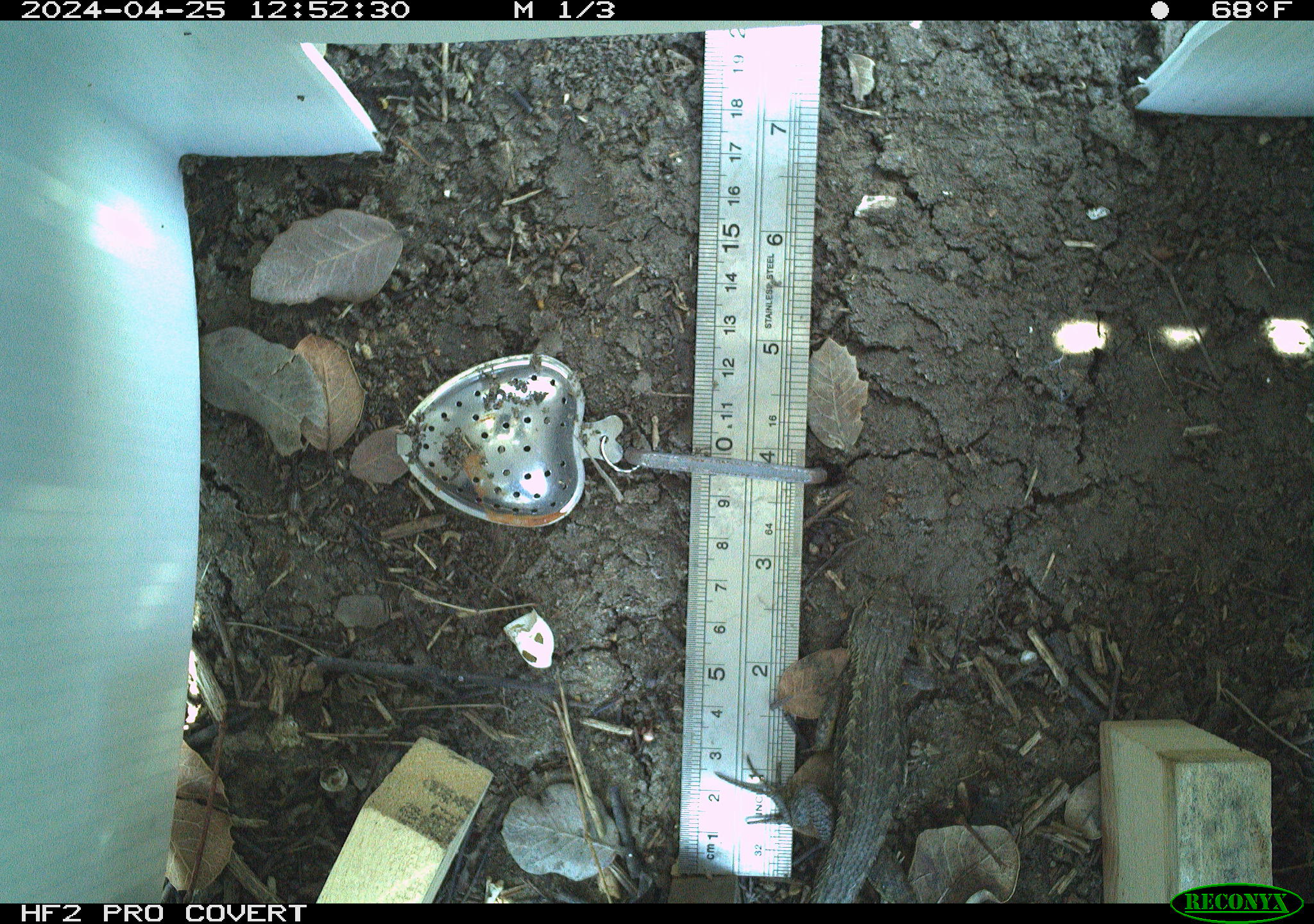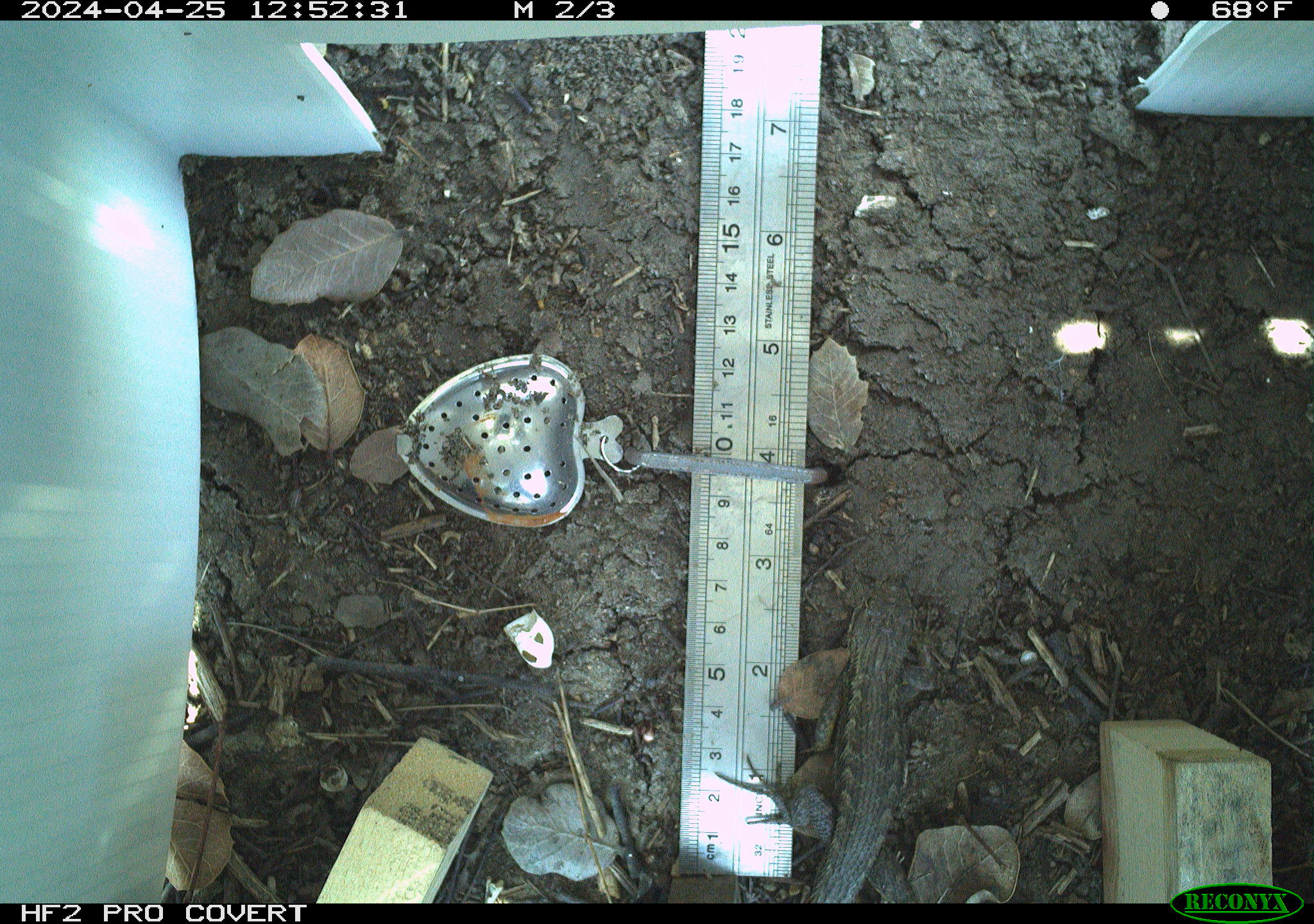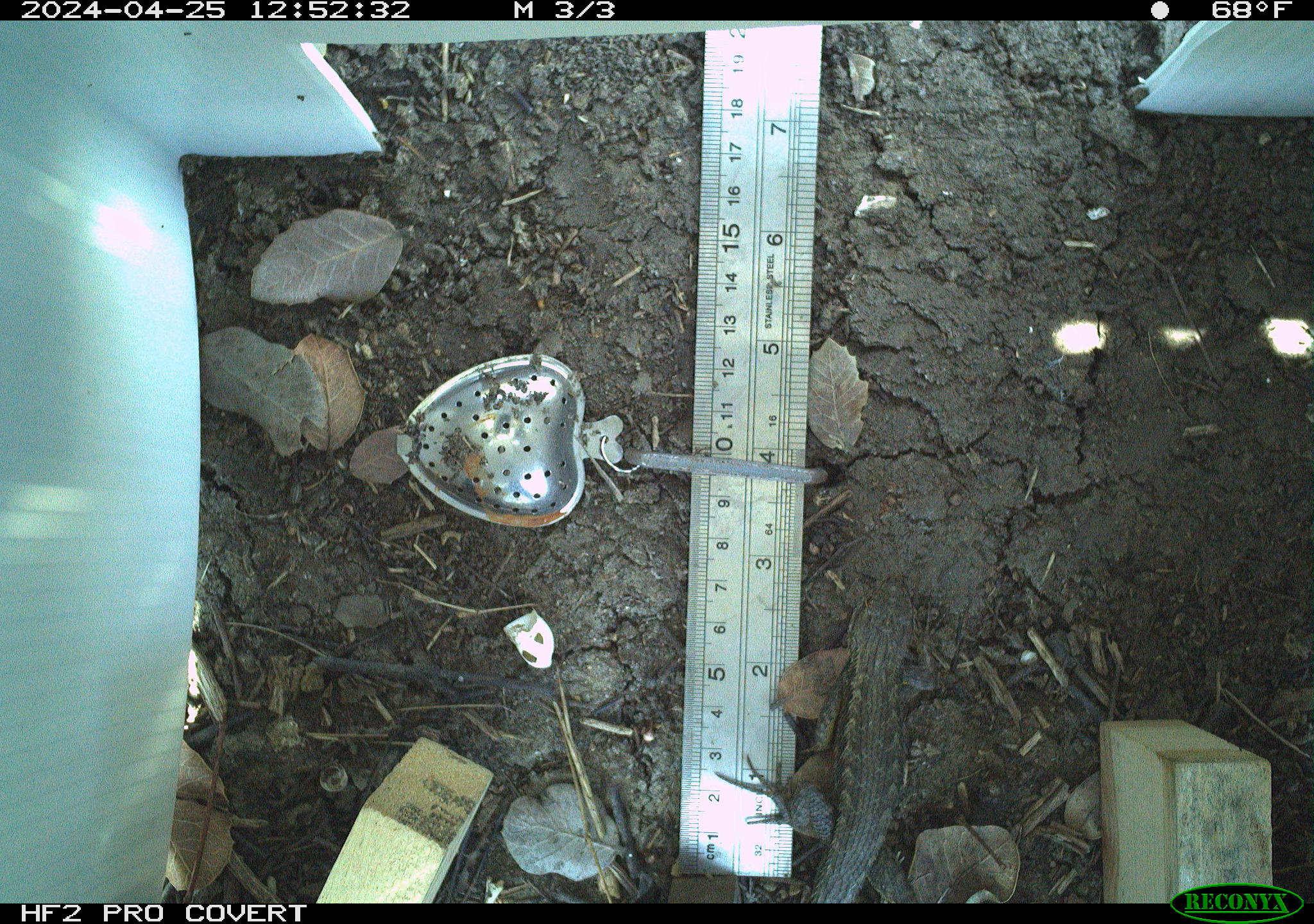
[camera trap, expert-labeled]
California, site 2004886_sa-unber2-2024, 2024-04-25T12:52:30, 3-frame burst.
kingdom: Animalia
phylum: Chordata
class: Reptilia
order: Squamata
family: Phrynosomatidae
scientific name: Phrynosomatidae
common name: phrynosomatid lizards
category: phrynosomatidae family